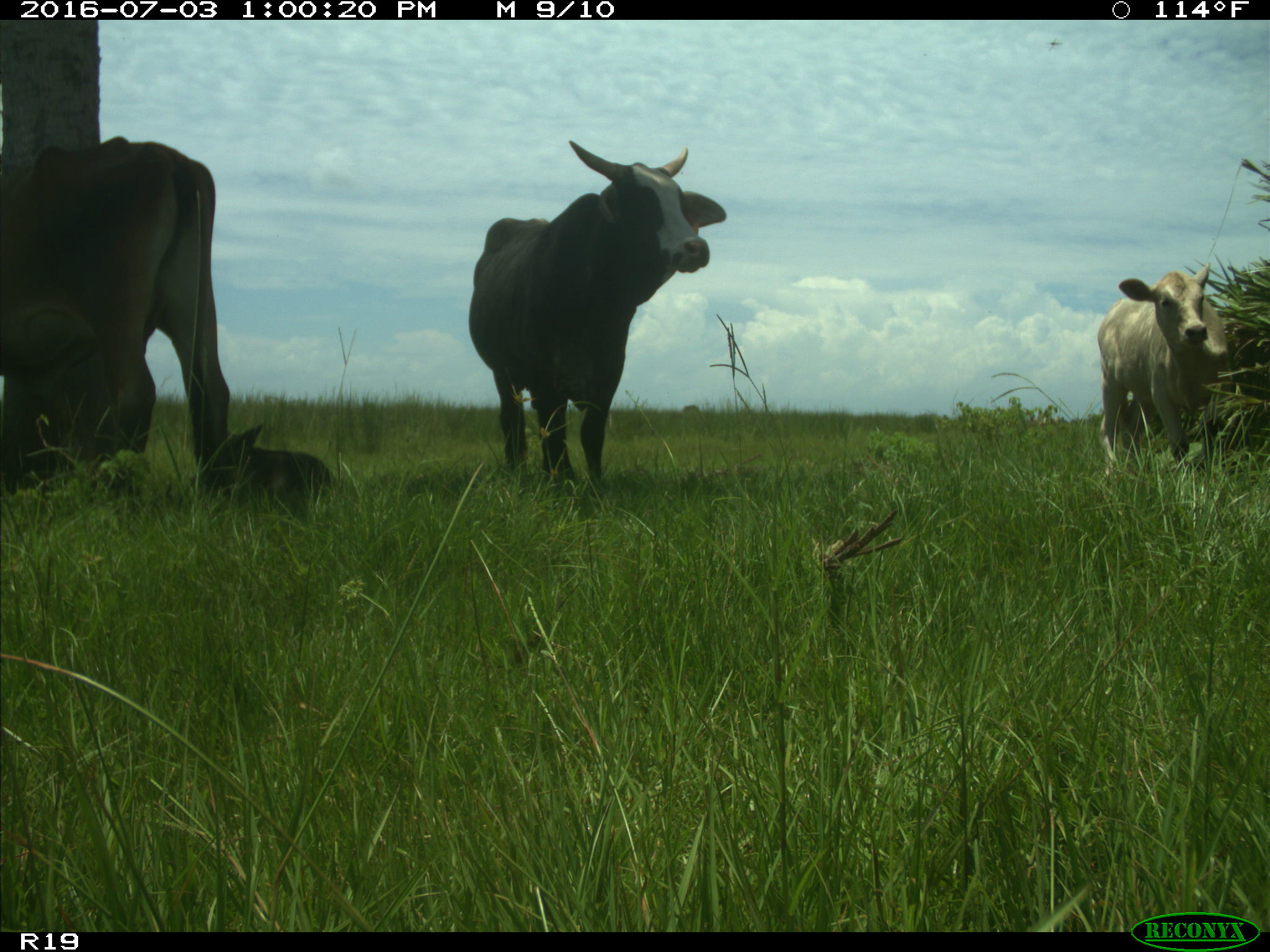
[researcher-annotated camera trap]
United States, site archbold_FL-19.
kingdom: Animalia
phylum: Chordata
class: Mammalia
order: Artiodactyla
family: Bovidae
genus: Bos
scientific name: Bos taurus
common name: domestic cow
Bos taurus (domestic cow).